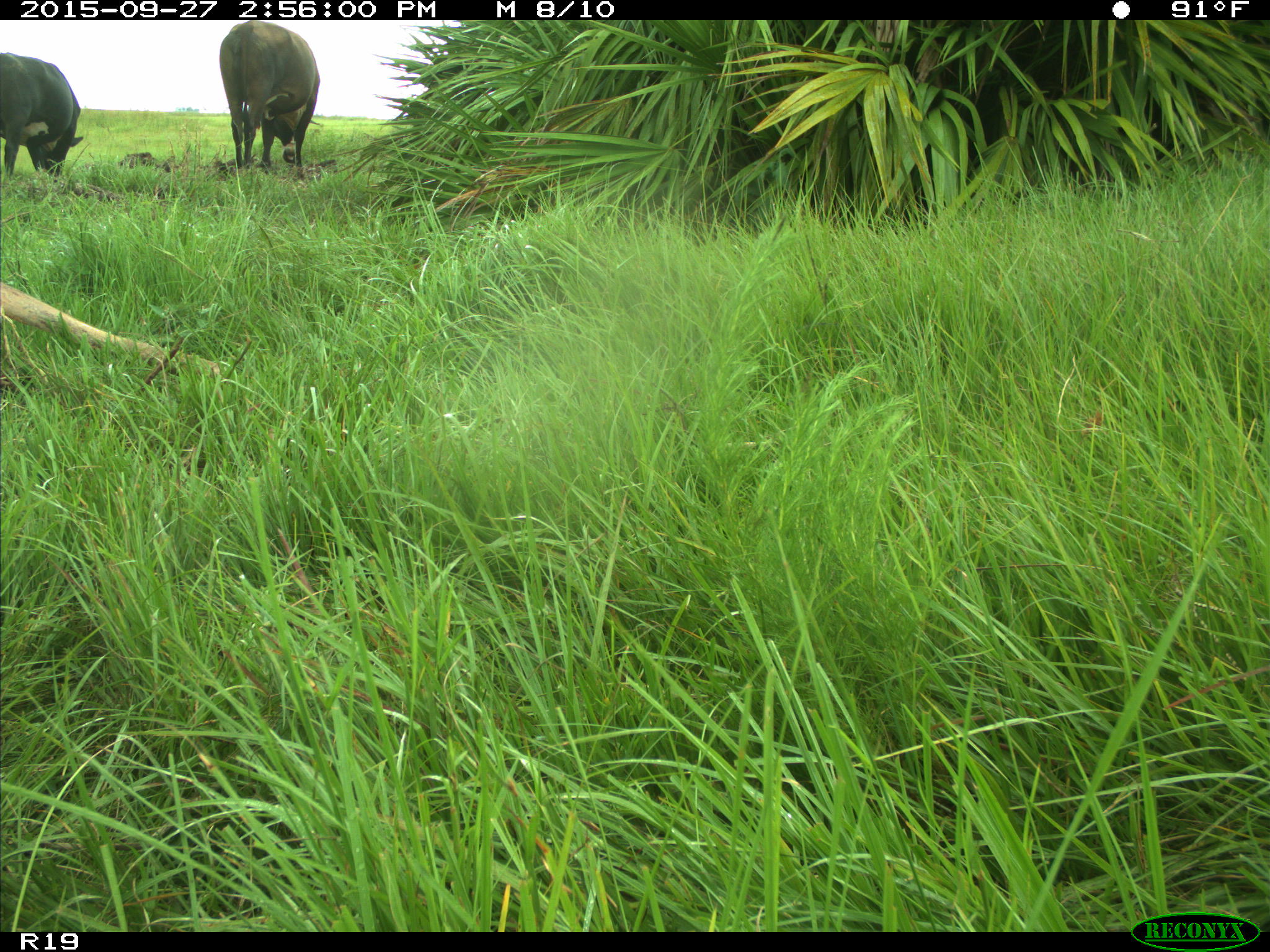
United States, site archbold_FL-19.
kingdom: Animalia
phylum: Chordata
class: Mammalia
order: Artiodactyla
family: Bovidae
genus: Bos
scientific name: Bos taurus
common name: domestic cow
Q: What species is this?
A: Bos taurus (domestic cow).